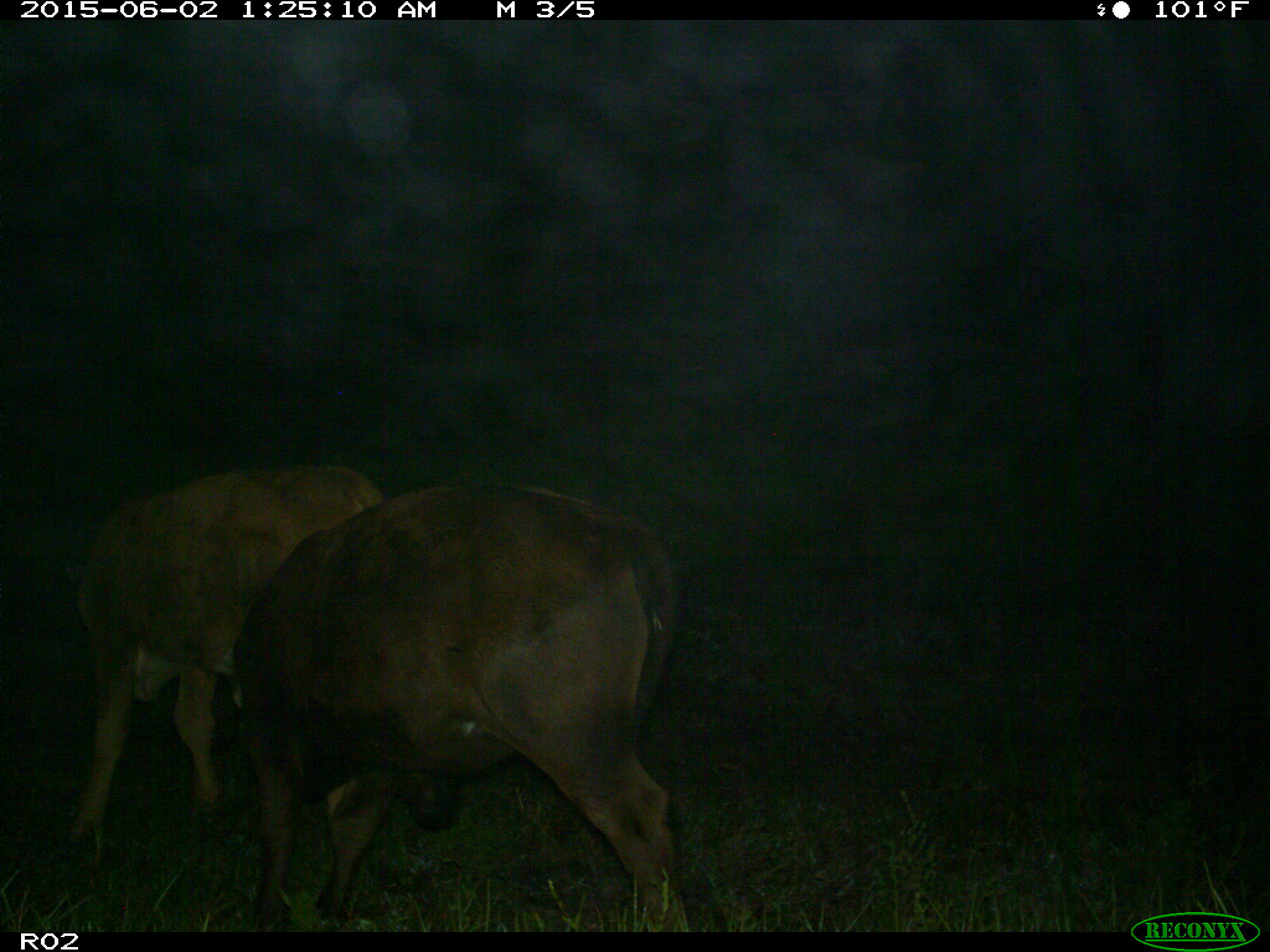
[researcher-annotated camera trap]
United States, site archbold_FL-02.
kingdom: Animalia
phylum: Chordata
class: Mammalia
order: Artiodactyla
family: Bovidae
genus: Bos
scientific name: Bos taurus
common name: domestic cow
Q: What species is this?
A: Bos taurus (domestic cow).